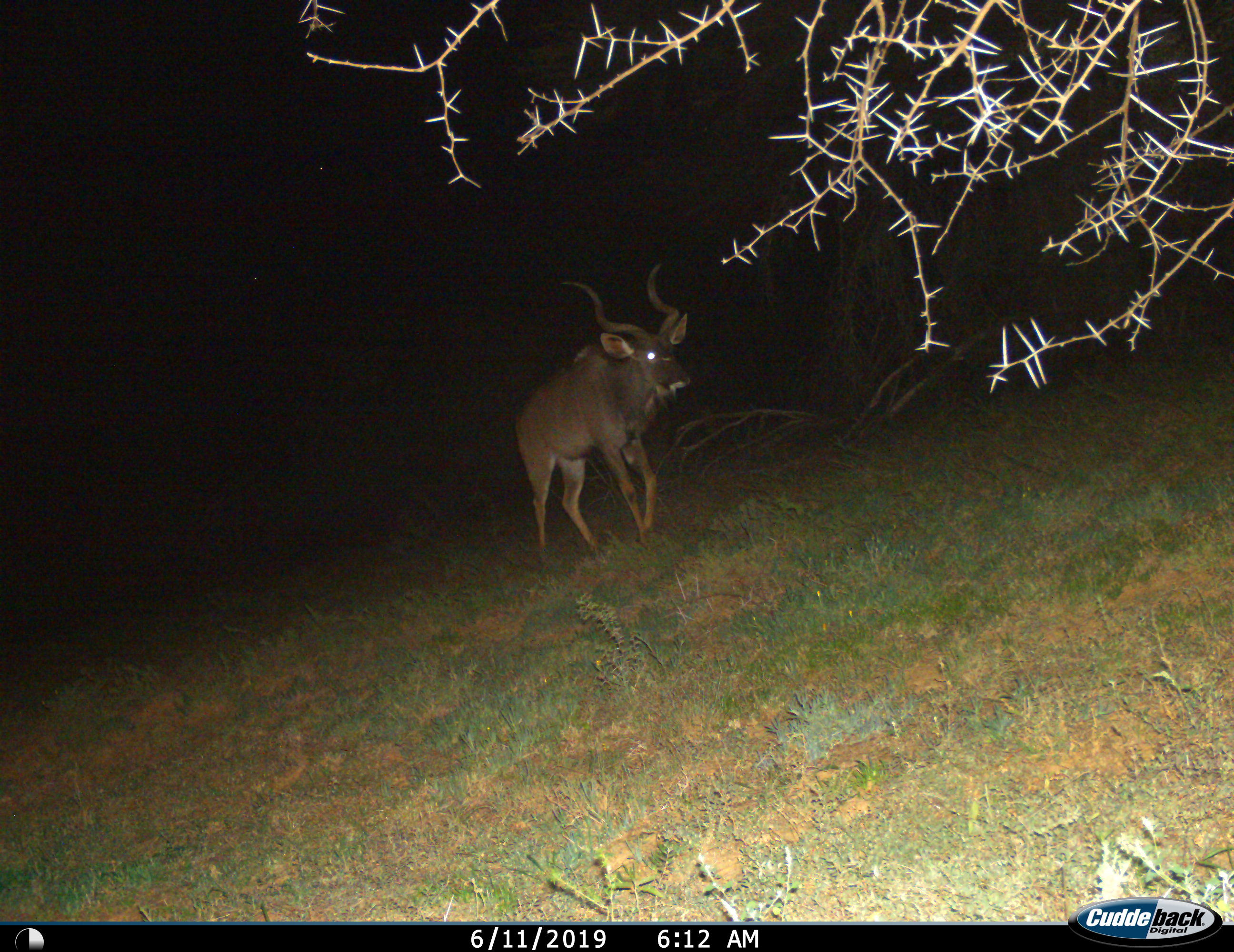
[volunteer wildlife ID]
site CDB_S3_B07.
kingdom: Animalia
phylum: Chordata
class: Mammalia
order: Artiodactyla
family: Bovidae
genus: Tragelaphus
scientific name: Tragelaphus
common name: kudu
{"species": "kudu (Tragelaphus)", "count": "1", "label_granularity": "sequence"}